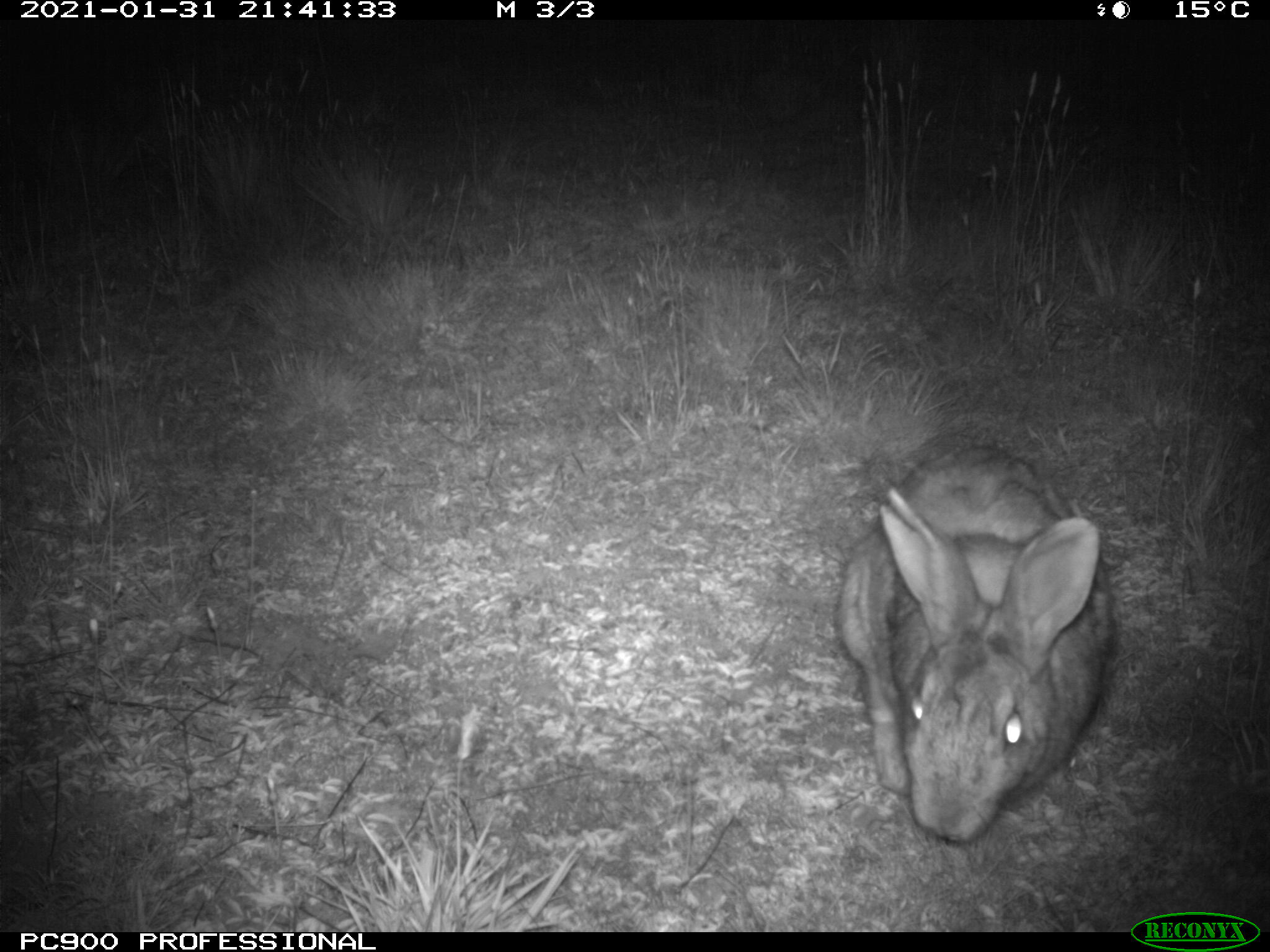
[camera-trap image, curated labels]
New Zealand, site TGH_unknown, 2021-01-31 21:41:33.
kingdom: Animalia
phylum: Chordata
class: Mammalia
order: Lagomorpha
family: Leporidae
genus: Oryctolagus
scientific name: Oryctolagus cuniculus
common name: european rabbit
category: rabbit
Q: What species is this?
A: Rabbit (european rabbit) (Oryctolagus cuniculus).